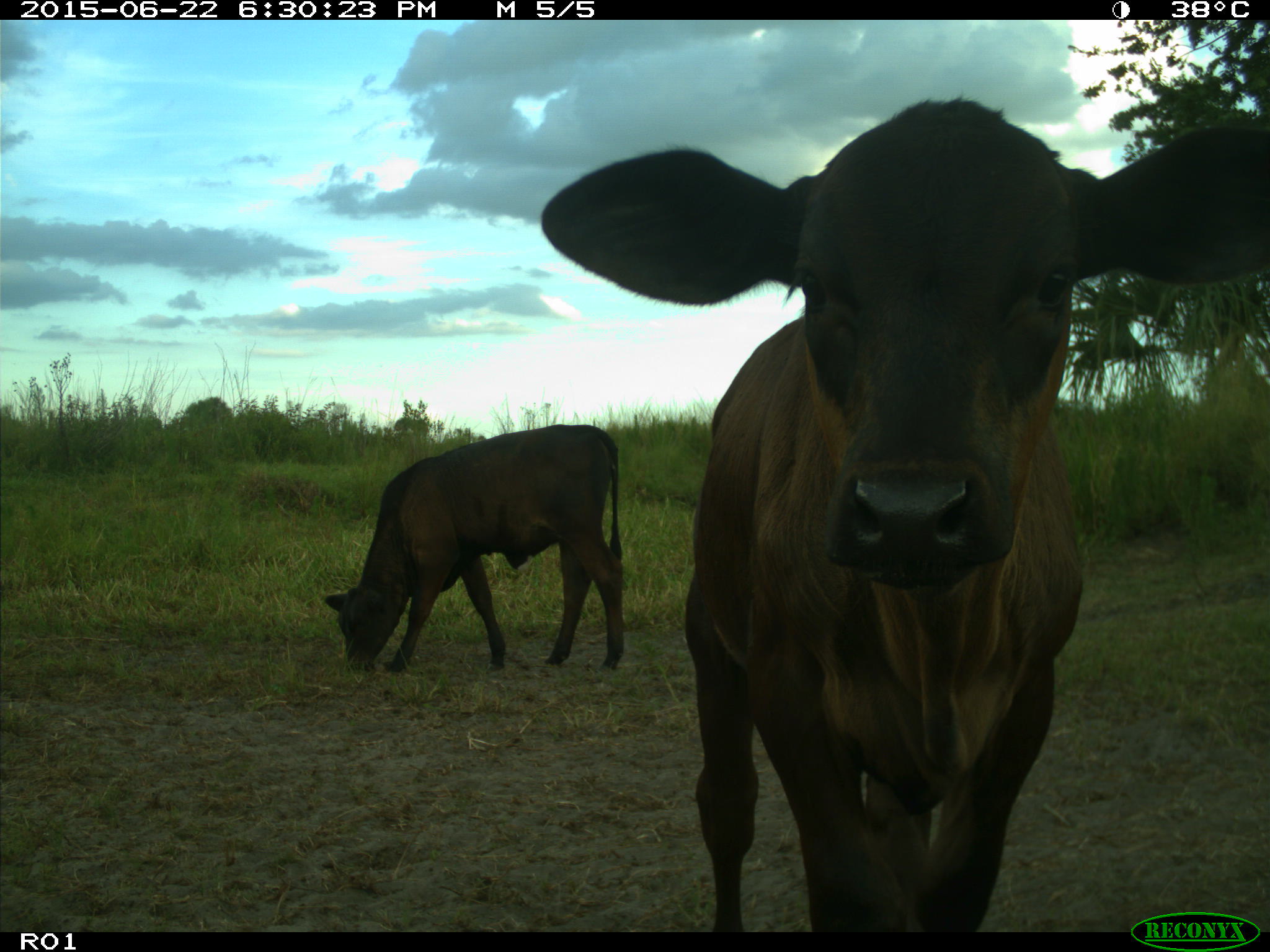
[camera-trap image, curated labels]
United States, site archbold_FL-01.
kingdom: Animalia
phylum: Chordata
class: Mammalia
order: Artiodactyla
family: Bovidae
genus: Bos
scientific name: Bos taurus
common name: domestic cow